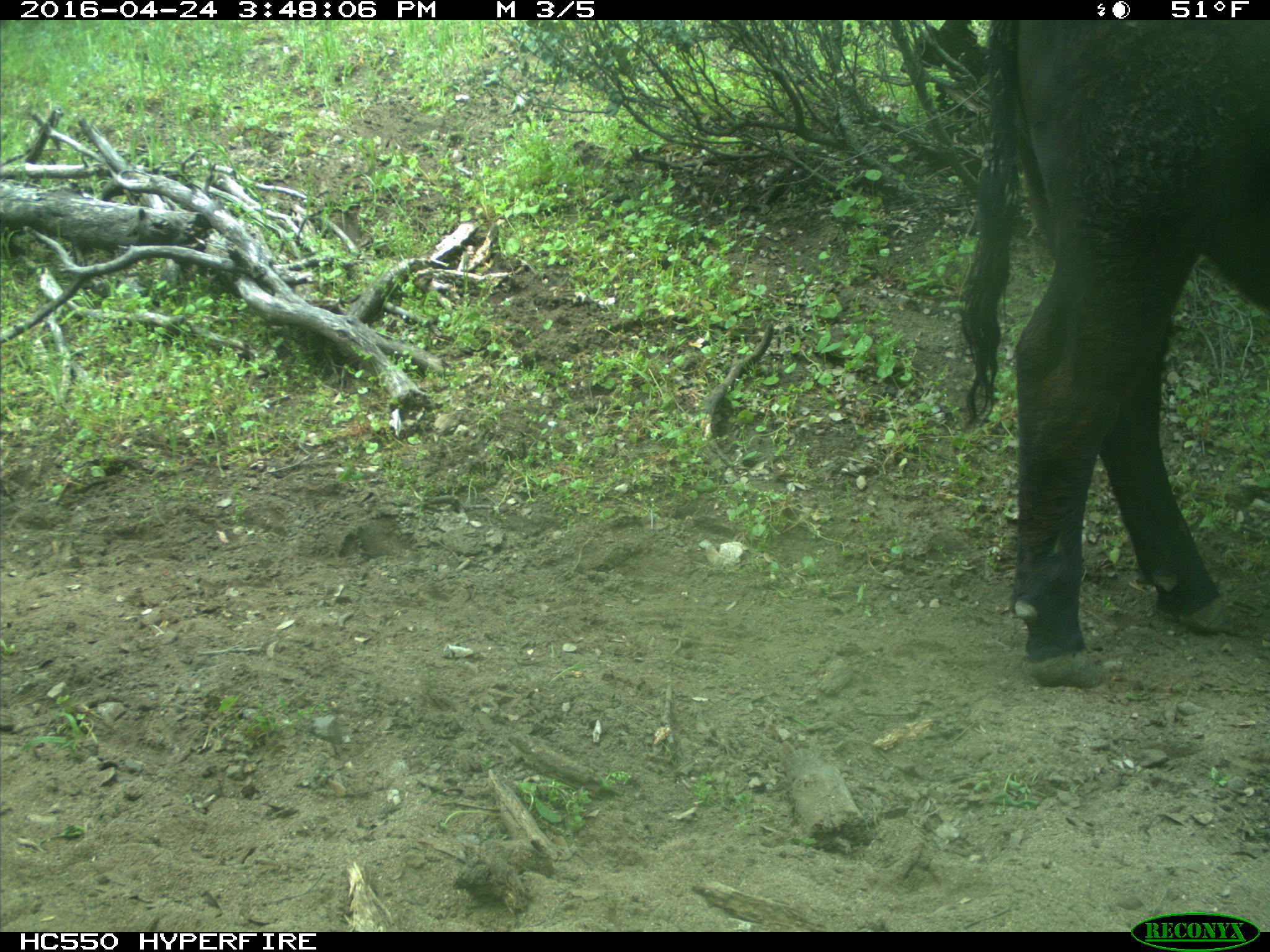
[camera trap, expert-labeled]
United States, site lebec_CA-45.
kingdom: Animalia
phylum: Chordata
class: Mammalia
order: Artiodactyla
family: Bovidae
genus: Bos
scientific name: Bos taurus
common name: domestic cow